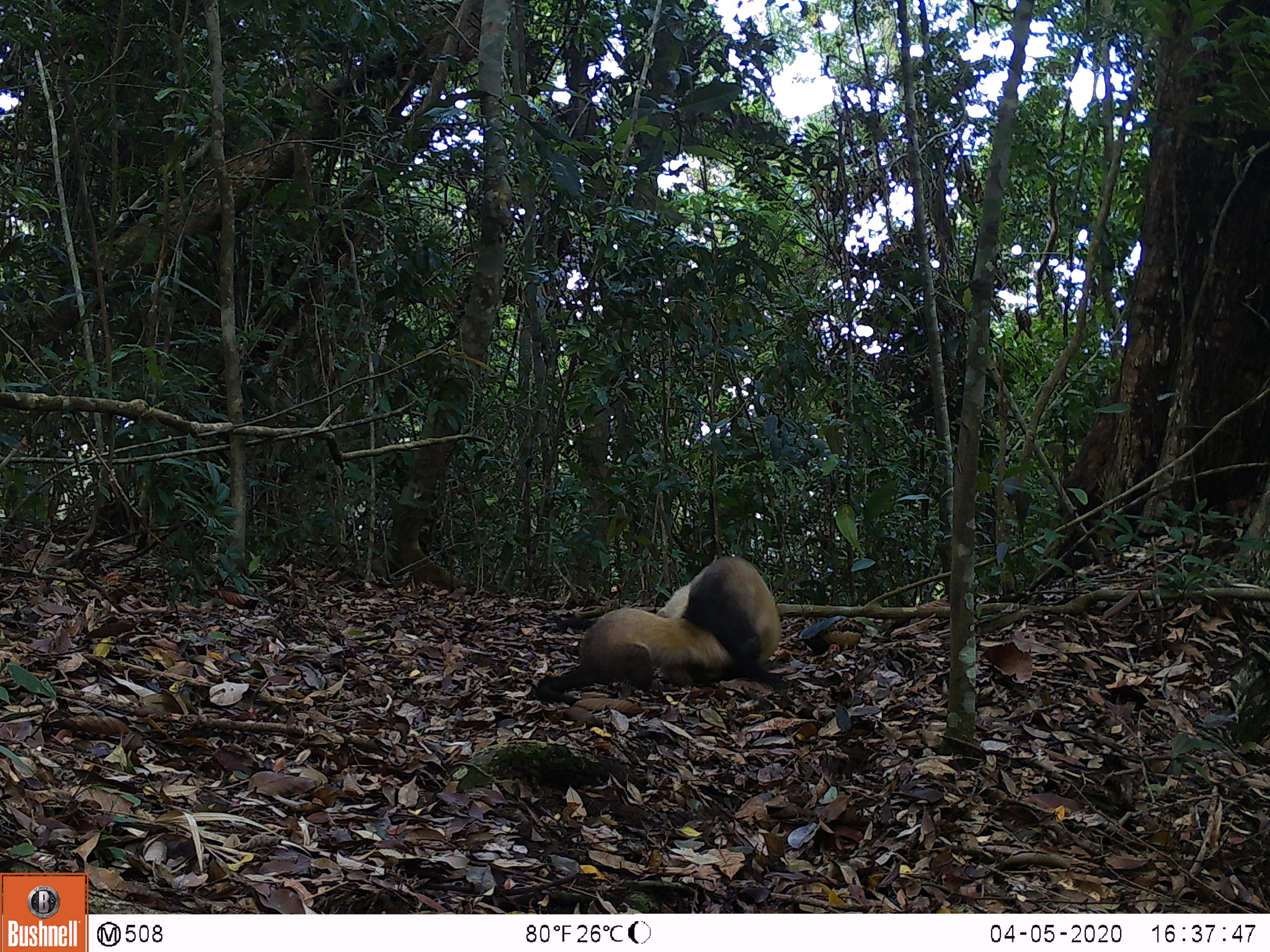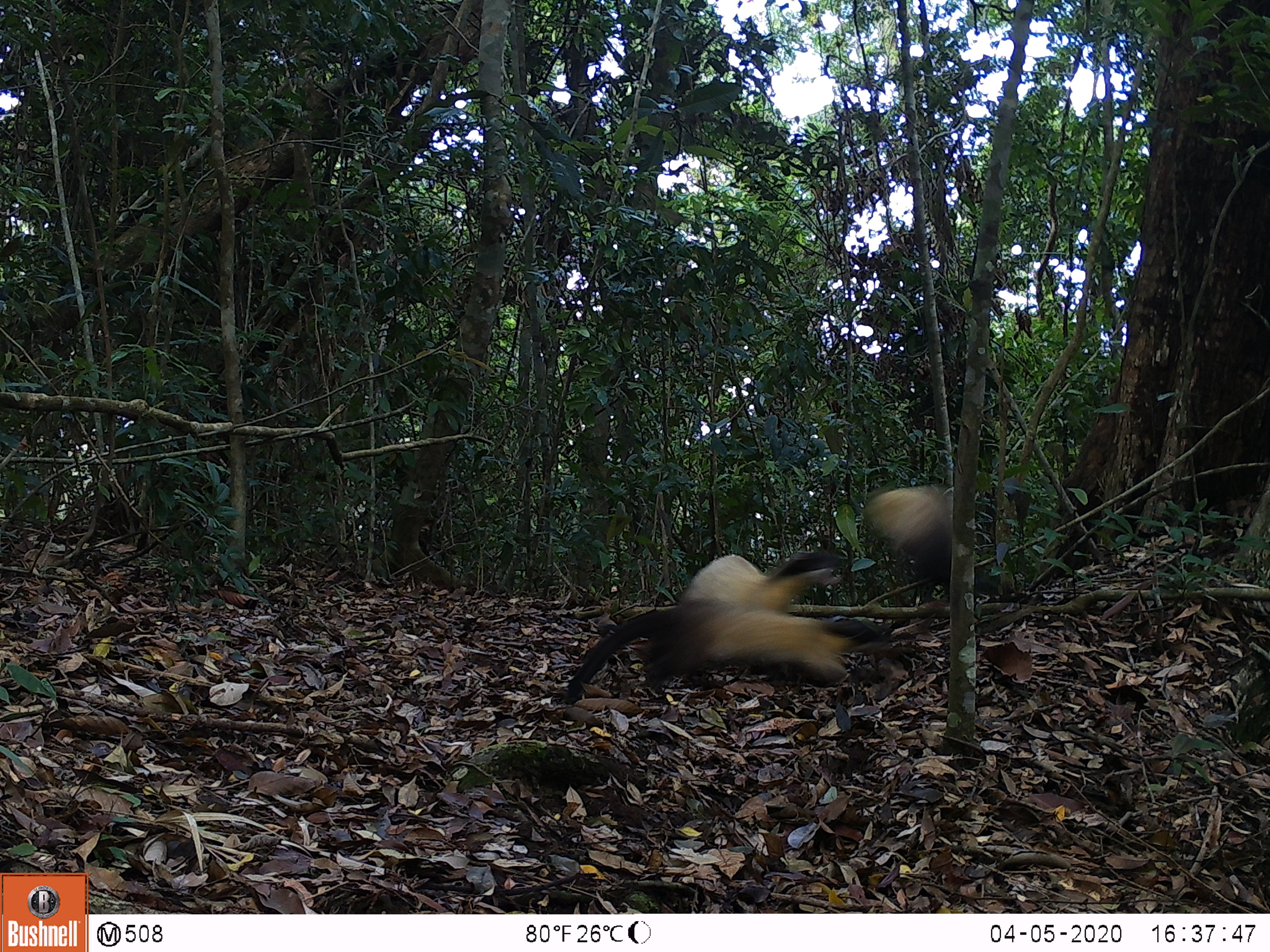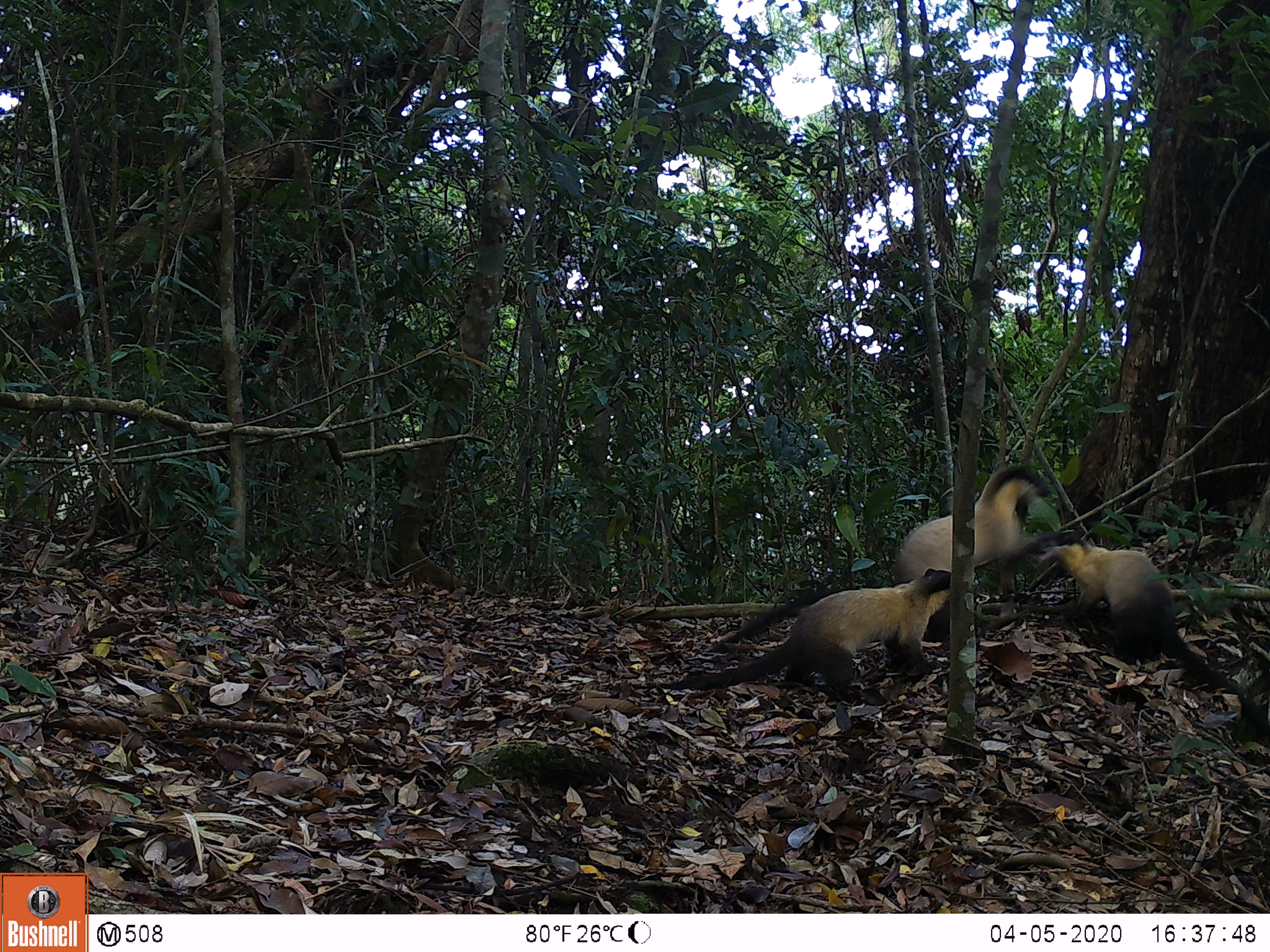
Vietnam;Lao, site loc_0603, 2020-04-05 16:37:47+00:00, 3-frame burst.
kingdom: Animalia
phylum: Chordata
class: Mammalia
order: Carnivora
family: Mustelidae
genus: Martes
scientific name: Martes flavigula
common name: yellow-throated marten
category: yellow throated marten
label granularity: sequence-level